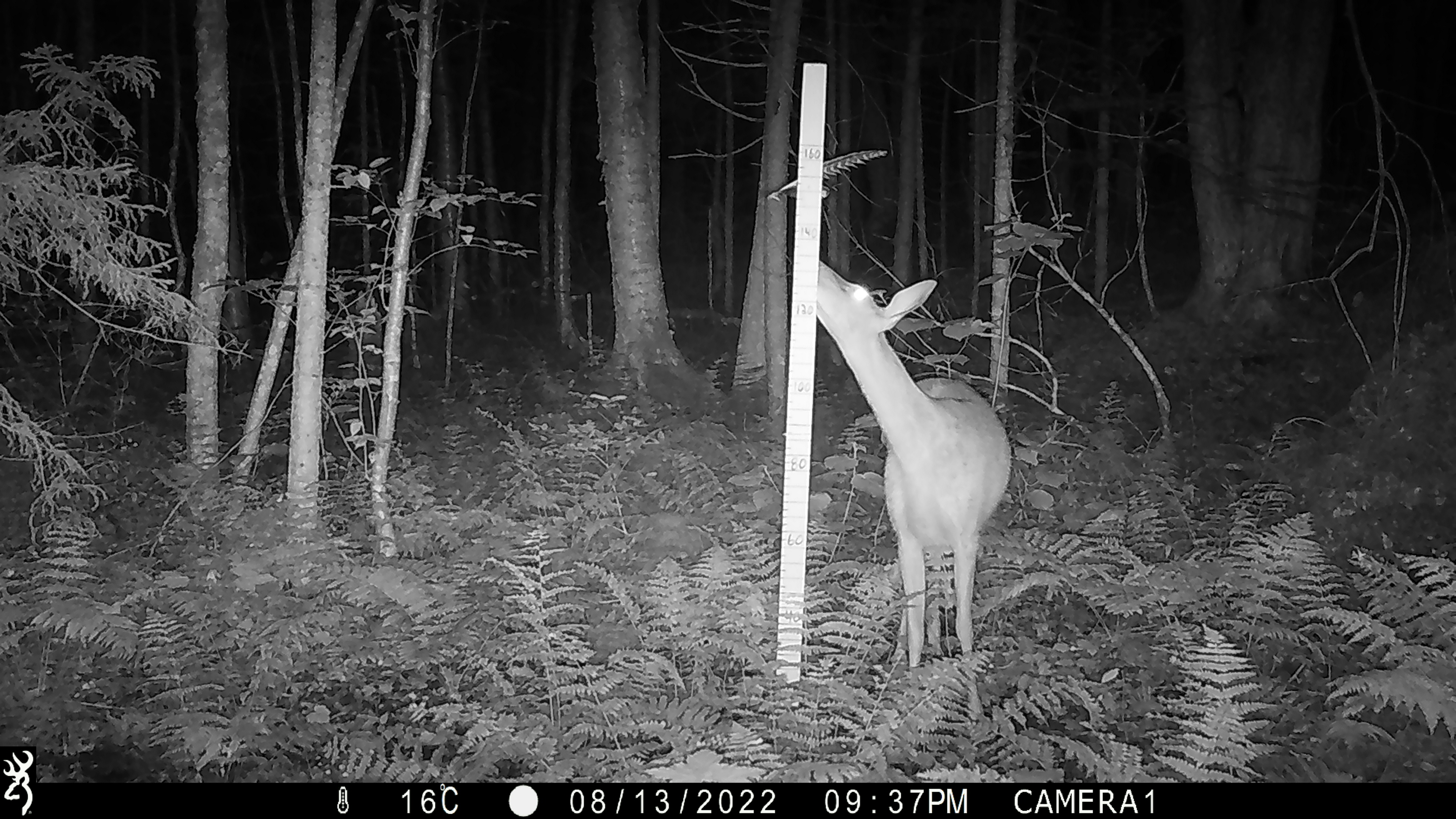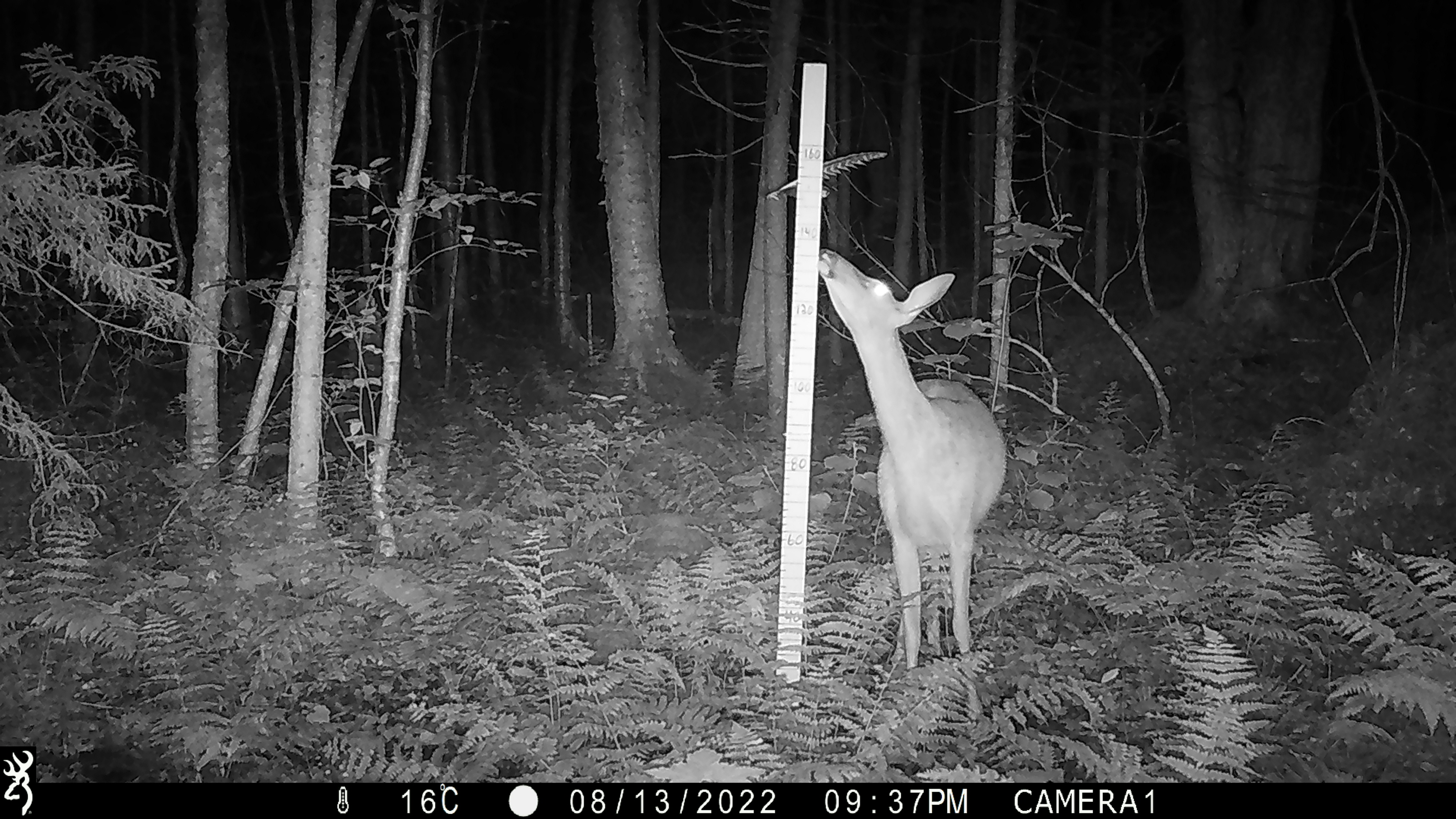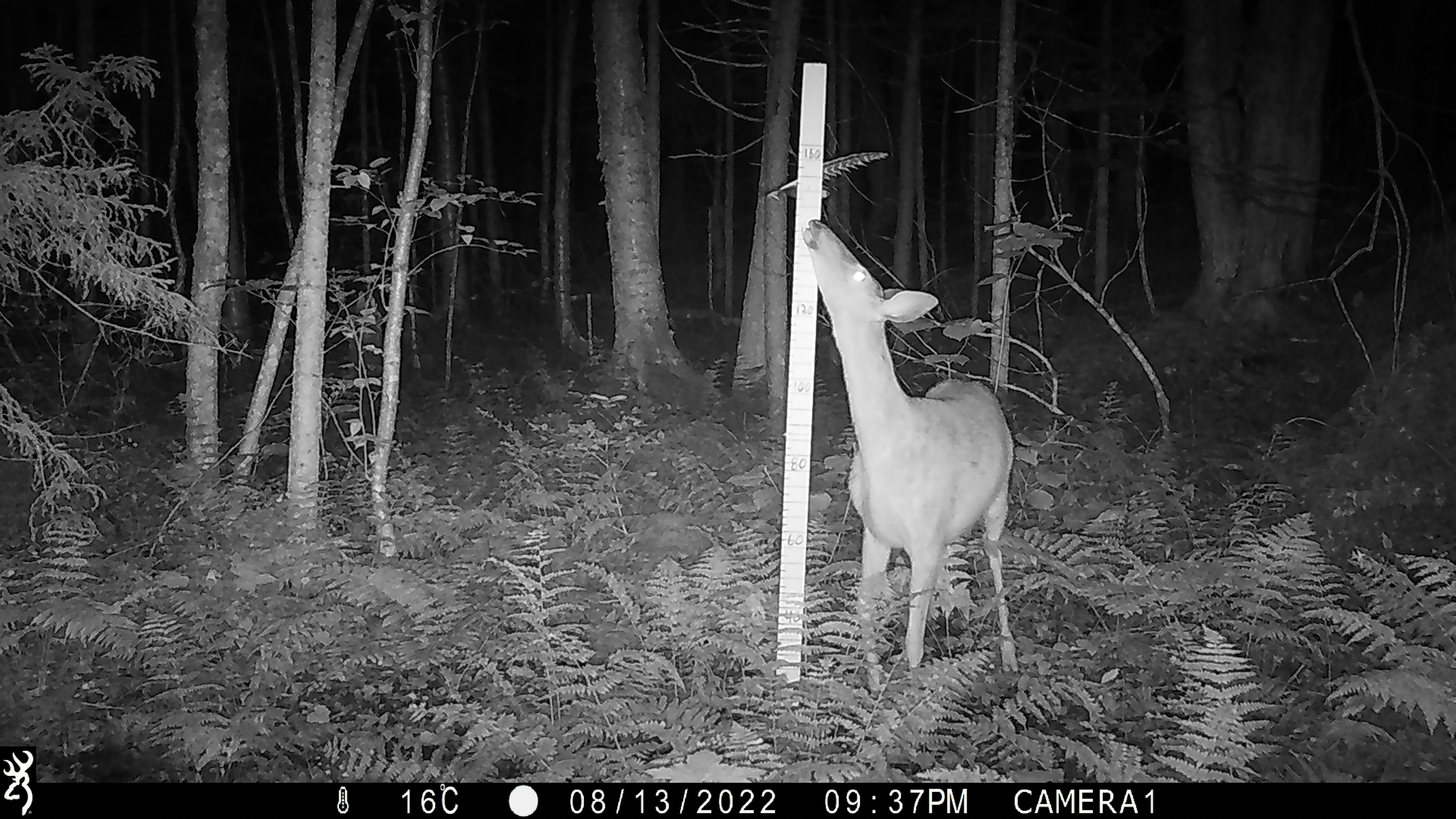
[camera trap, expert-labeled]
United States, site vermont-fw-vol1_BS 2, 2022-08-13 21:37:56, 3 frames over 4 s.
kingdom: Animalia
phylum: Chordata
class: Mammalia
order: Artiodactyla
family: Cervidae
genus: Odocoileus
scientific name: Odocoileus virginianus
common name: white-tailed deer